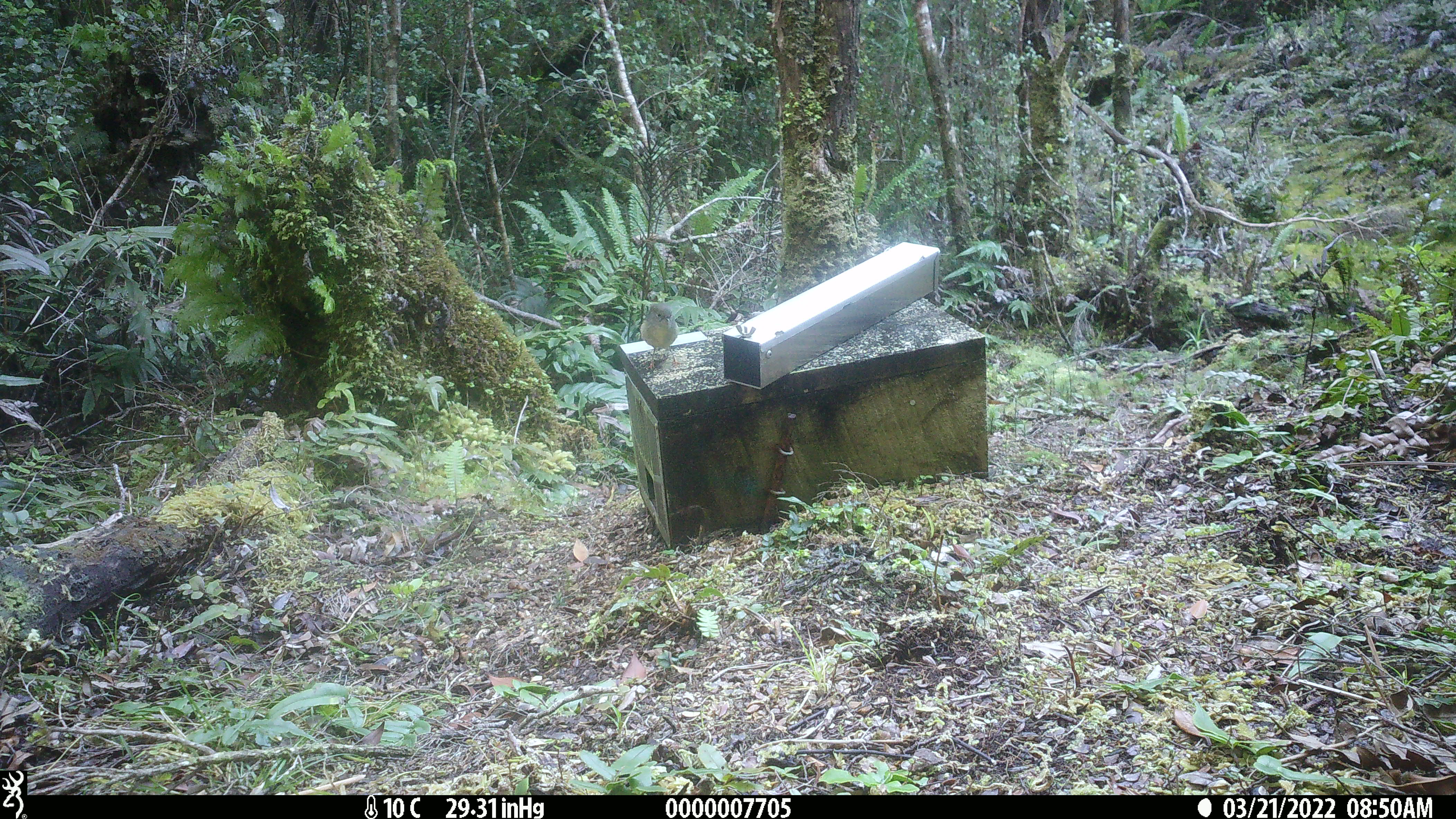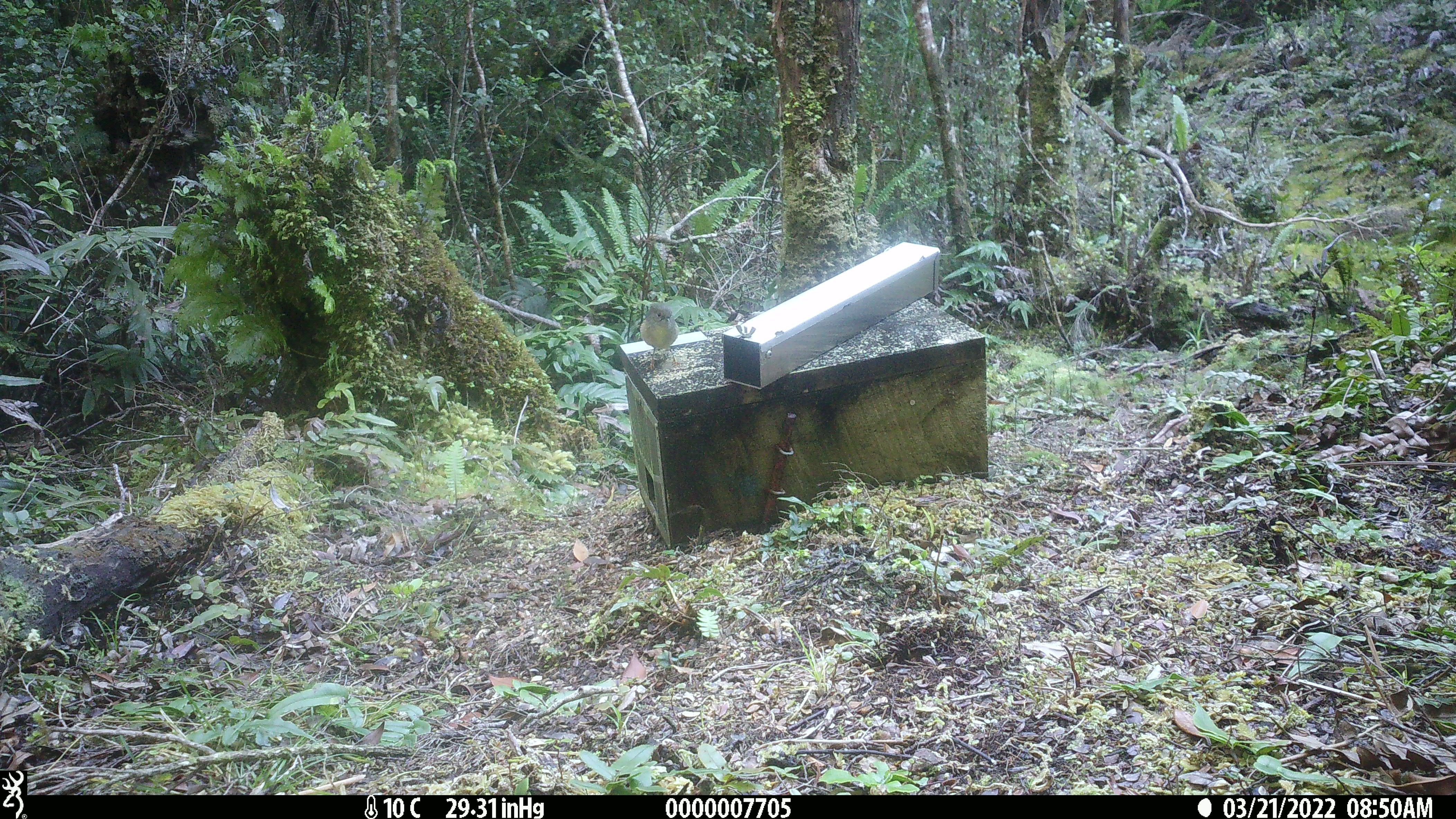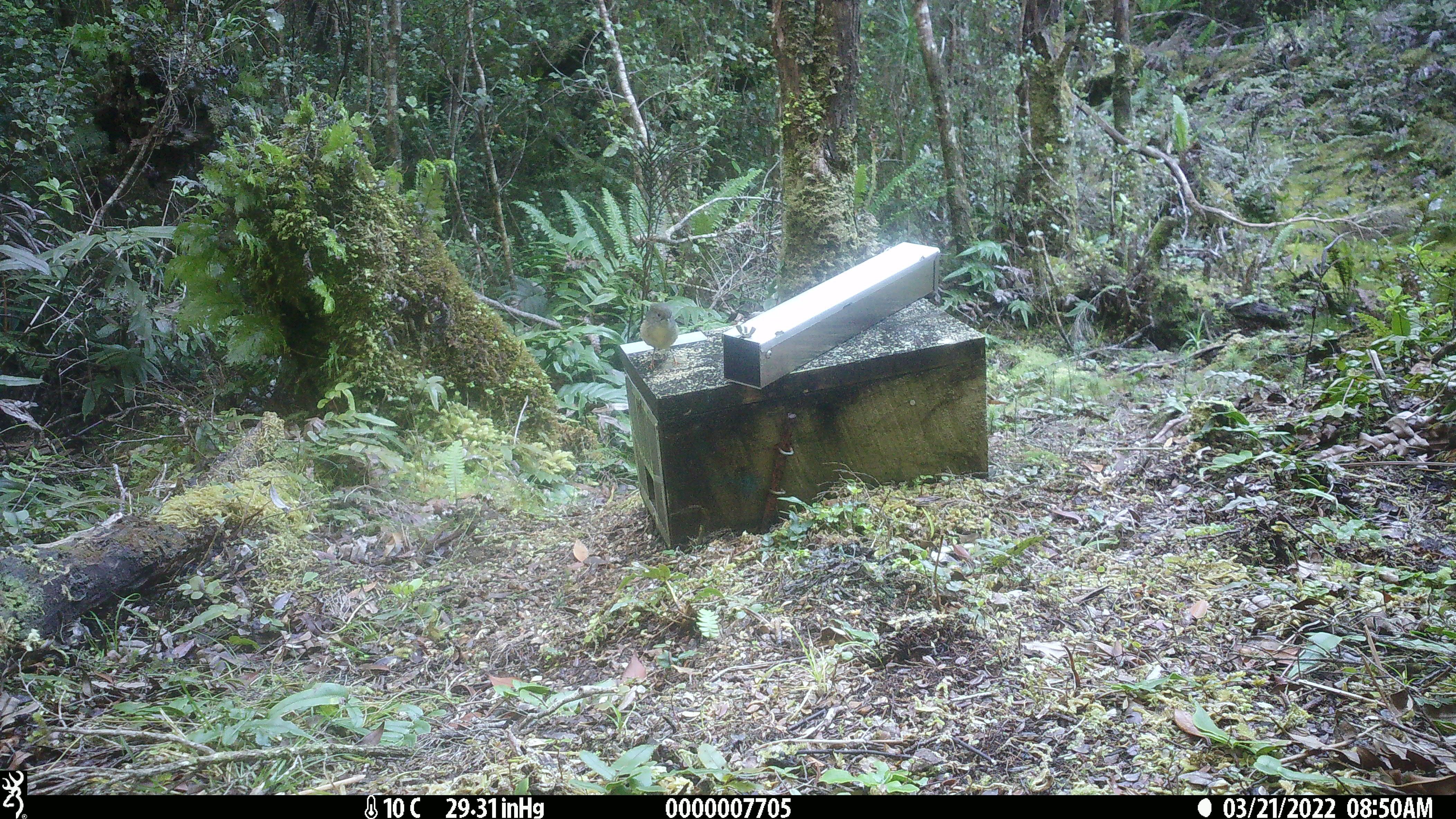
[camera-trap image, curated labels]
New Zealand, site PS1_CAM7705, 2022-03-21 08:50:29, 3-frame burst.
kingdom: Animalia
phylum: Chordata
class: Aves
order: Passeriformes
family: Petroicidae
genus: Petroica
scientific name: Petroica macrocephala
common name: tomtit